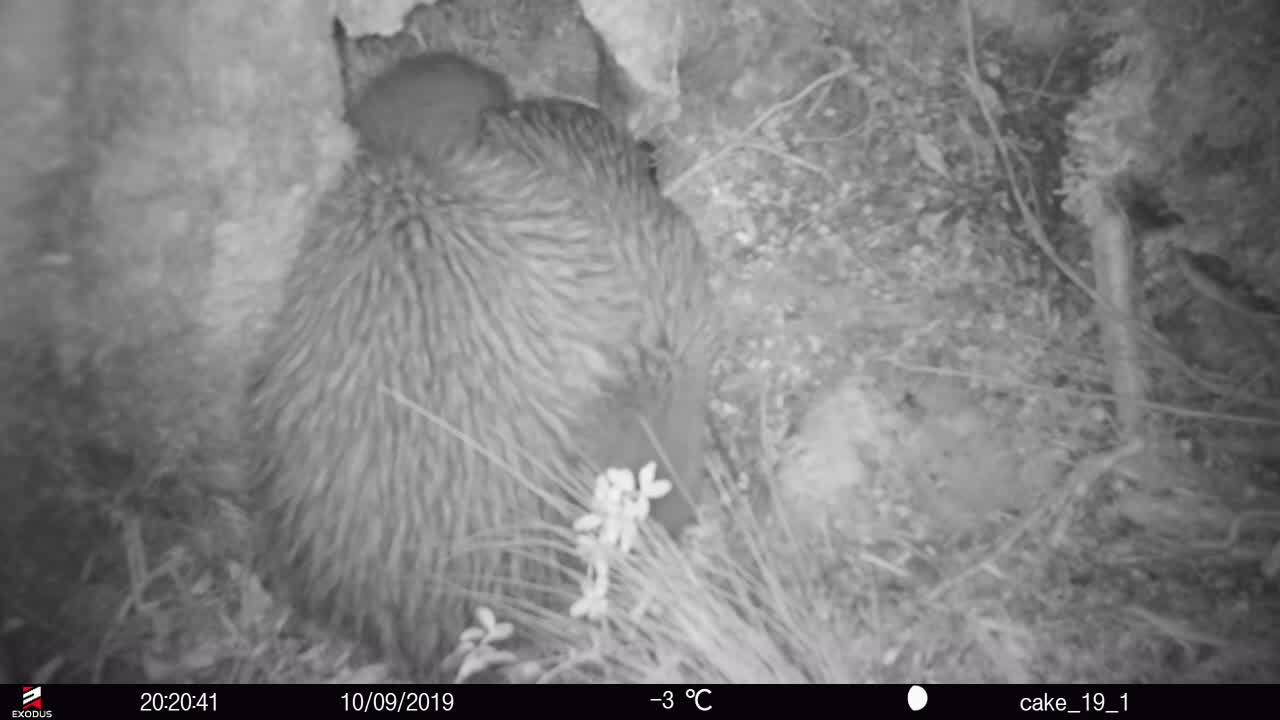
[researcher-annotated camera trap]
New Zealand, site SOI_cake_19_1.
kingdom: Animalia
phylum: Chordata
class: Aves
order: Apterygiformes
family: Apterygidae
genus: Apteryx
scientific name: Apteryx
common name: kiwi